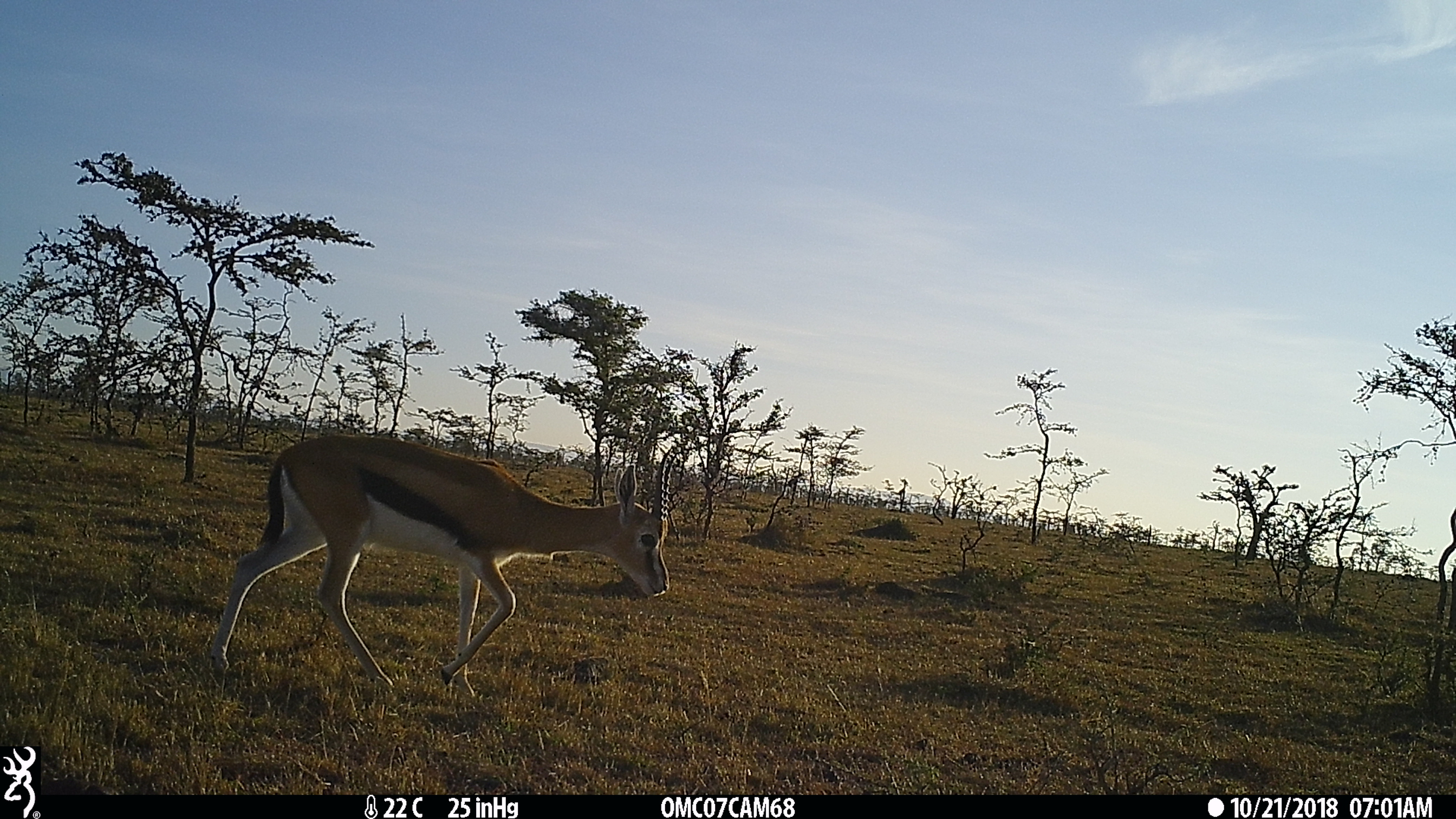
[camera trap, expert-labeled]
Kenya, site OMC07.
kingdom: Animalia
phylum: Chordata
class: Mammalia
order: Artiodactyla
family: Bovidae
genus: Eudorcas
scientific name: Eudorcas thomsonii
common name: thomon's gazelle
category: gazelle thomsons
Gazelle thomsons (thomon's gazelle) (Eudorcas thomsonii).